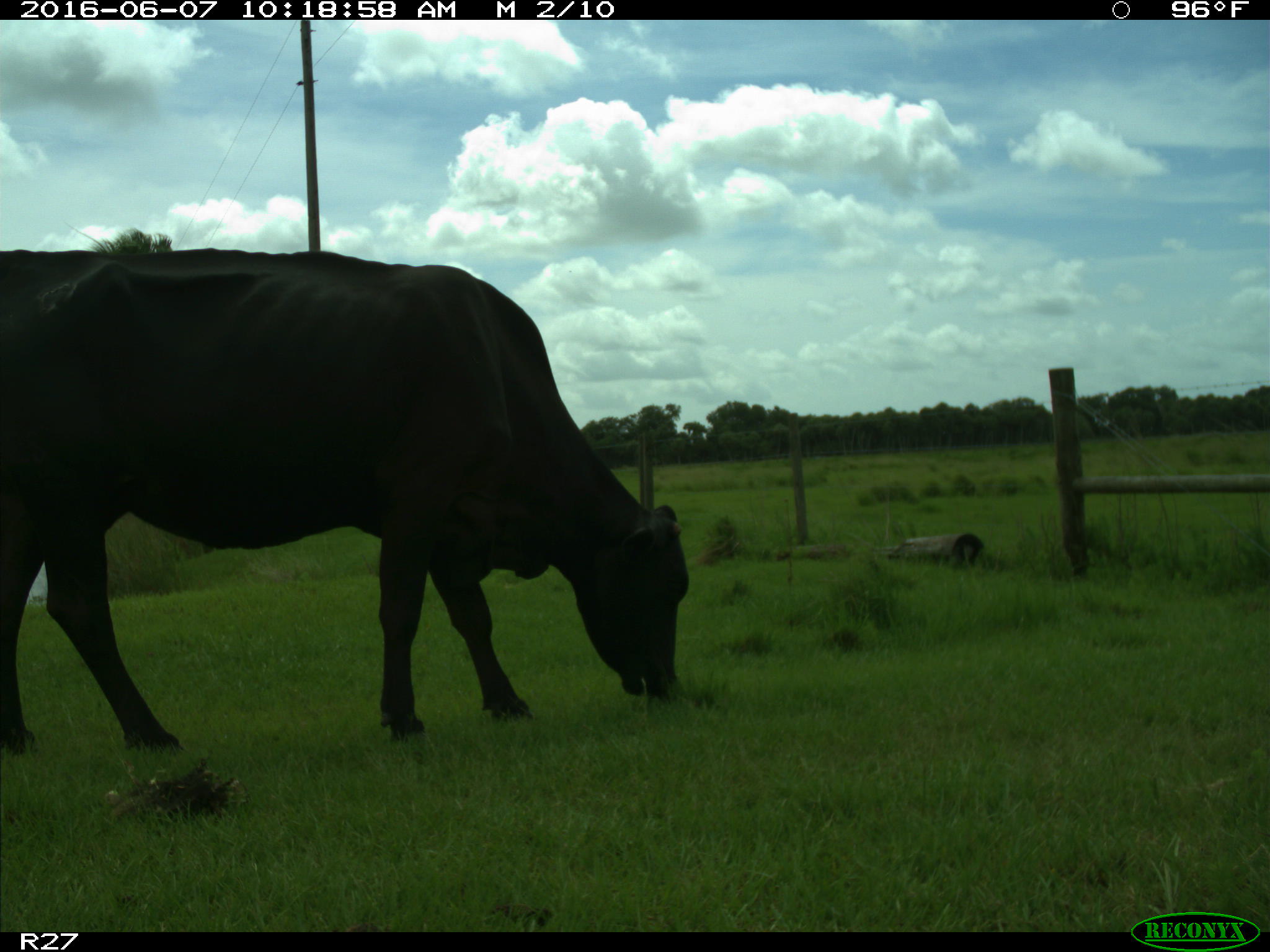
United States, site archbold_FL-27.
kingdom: Animalia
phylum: Chordata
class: Mammalia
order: Artiodactyla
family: Bovidae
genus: Bos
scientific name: Bos taurus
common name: domestic cow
Bos taurus (domestic cow).